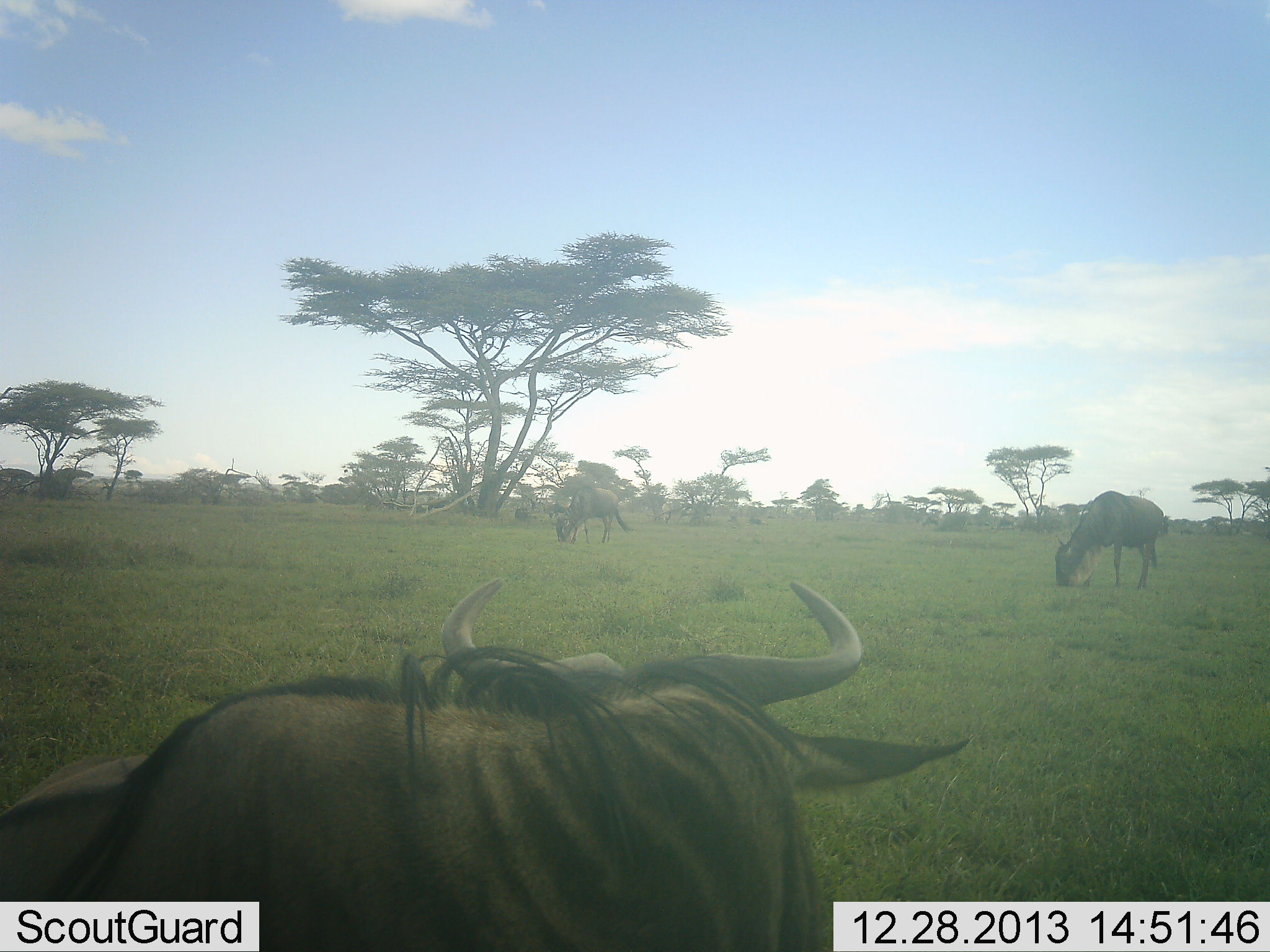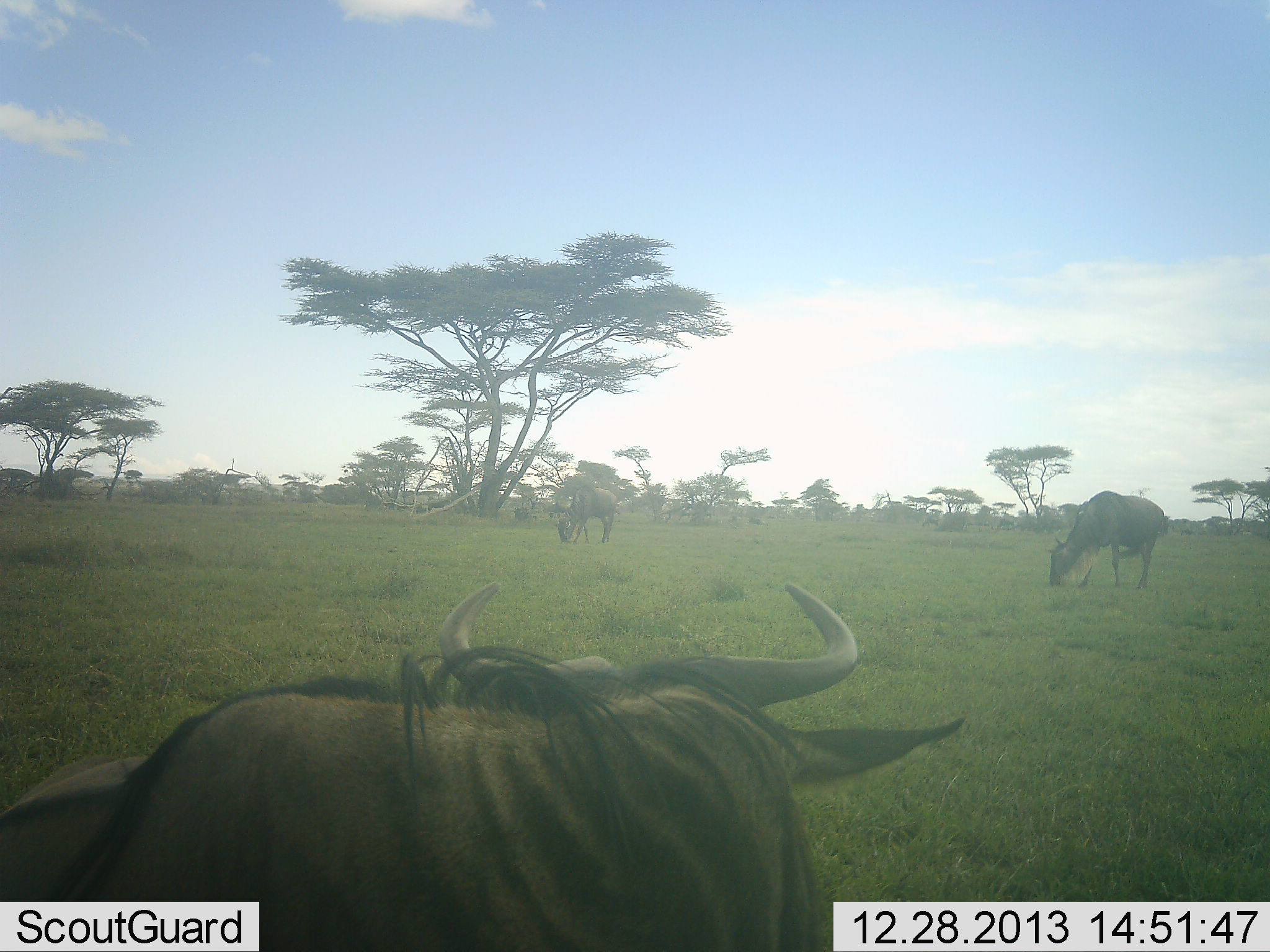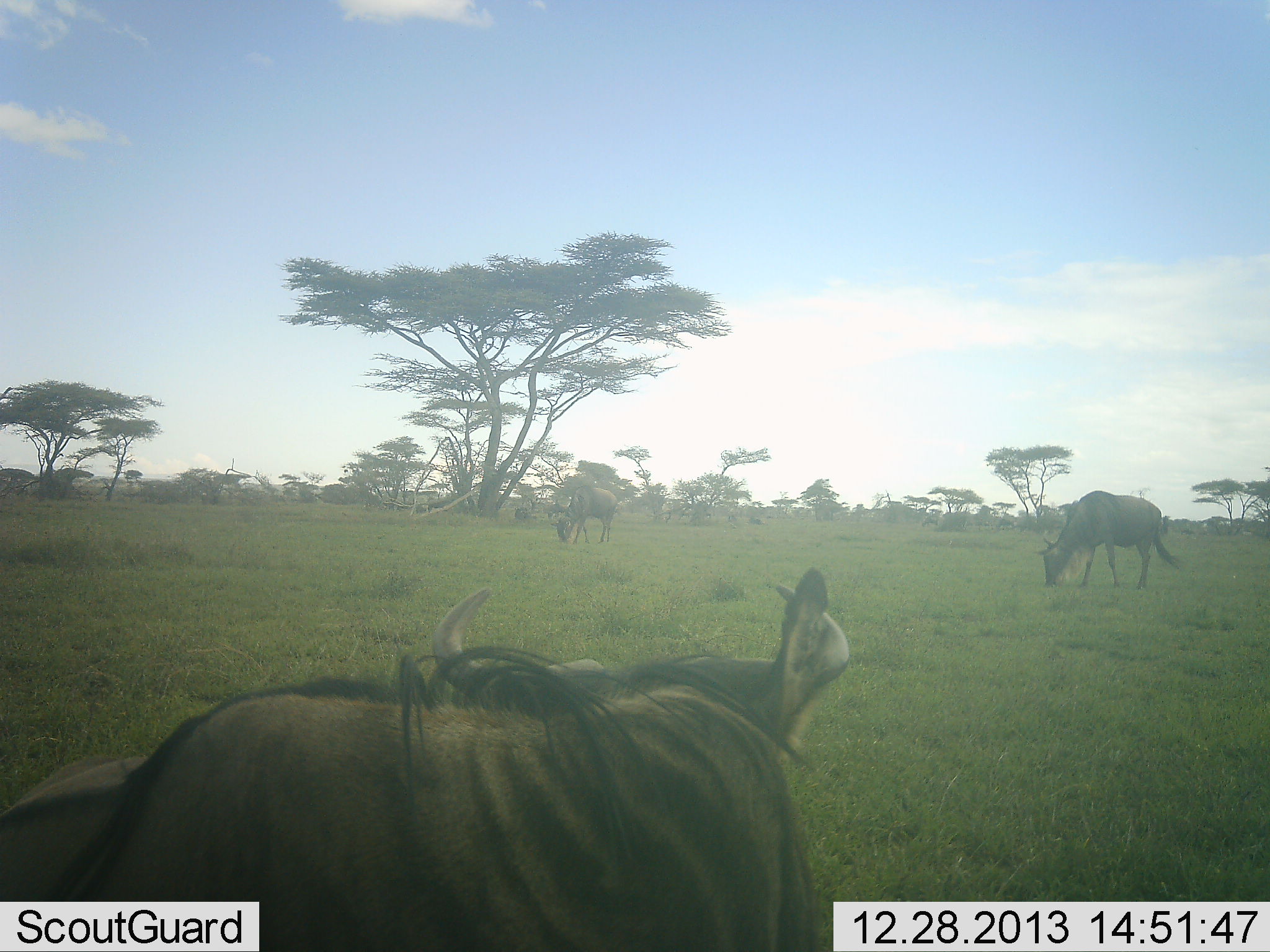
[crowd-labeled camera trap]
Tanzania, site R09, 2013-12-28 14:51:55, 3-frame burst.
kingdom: Animalia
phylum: Chordata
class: Mammalia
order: Artiodactyla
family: Bovidae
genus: Connochaetes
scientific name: Connochaetes taurinus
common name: blue wildebeest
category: wildebeest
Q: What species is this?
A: Wildebeest (blue wildebeest) (Connochaetes taurinus).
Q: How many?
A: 3.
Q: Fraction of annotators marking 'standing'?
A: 30%.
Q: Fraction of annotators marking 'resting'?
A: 50%.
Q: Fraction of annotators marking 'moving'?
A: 0%.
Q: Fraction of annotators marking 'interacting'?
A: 0%.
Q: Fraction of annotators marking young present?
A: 0%.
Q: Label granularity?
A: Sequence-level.